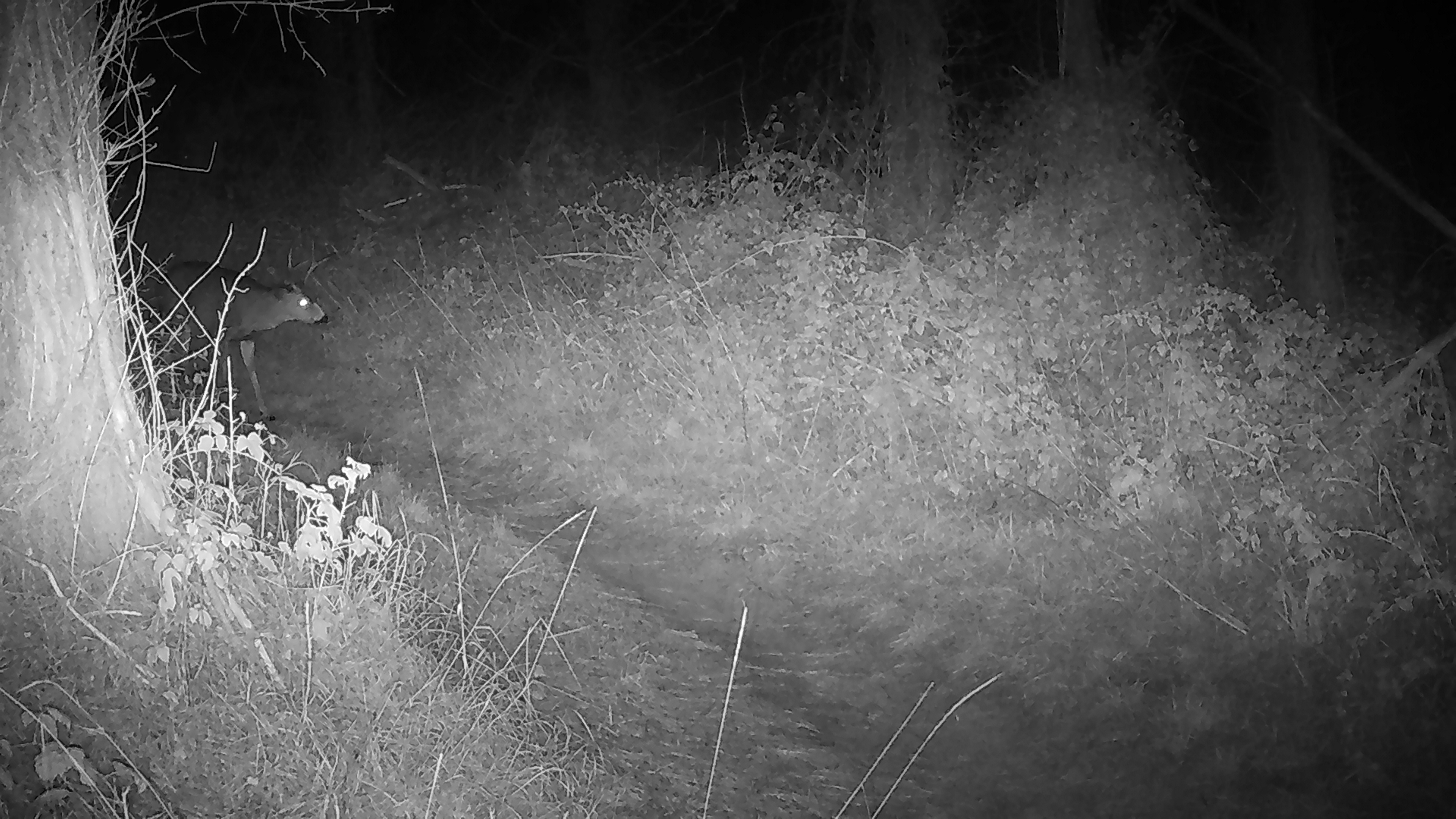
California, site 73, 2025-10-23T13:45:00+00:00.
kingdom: Animalia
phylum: Chordata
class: Mammalia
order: Artiodactyla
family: Cervidae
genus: Odocoileus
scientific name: Odocoileus hemionus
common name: mule deer